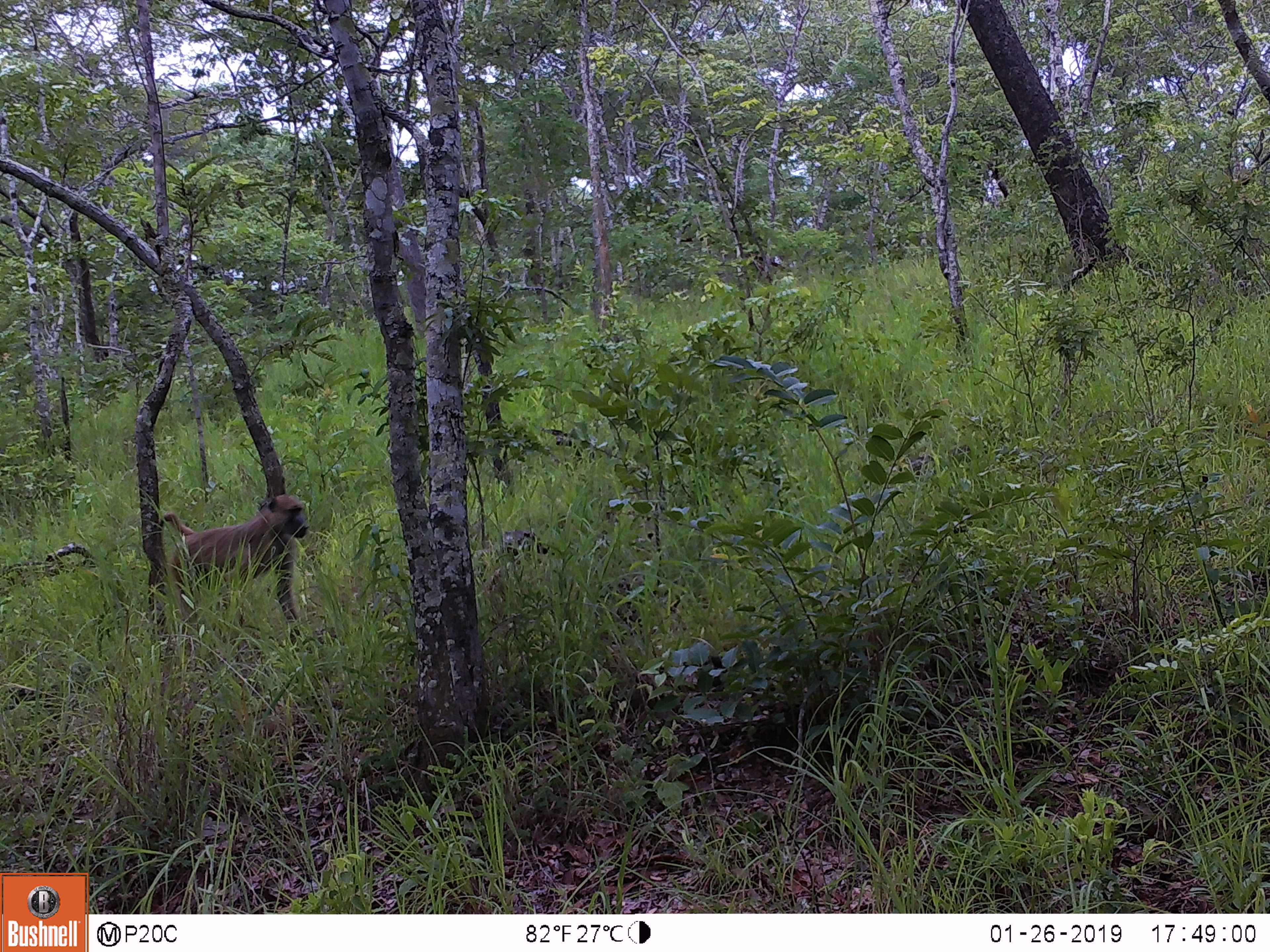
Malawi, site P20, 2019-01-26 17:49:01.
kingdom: Animalia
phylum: Chordata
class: Mammalia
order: Primates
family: Cercopithecidae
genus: Papio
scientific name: Papio cynocephalus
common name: yellow baboon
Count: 1.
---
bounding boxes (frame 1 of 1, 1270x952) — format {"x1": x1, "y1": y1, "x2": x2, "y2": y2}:
yellow baboon: {"x1": 150, "y1": 485, "x2": 321, "y2": 666}